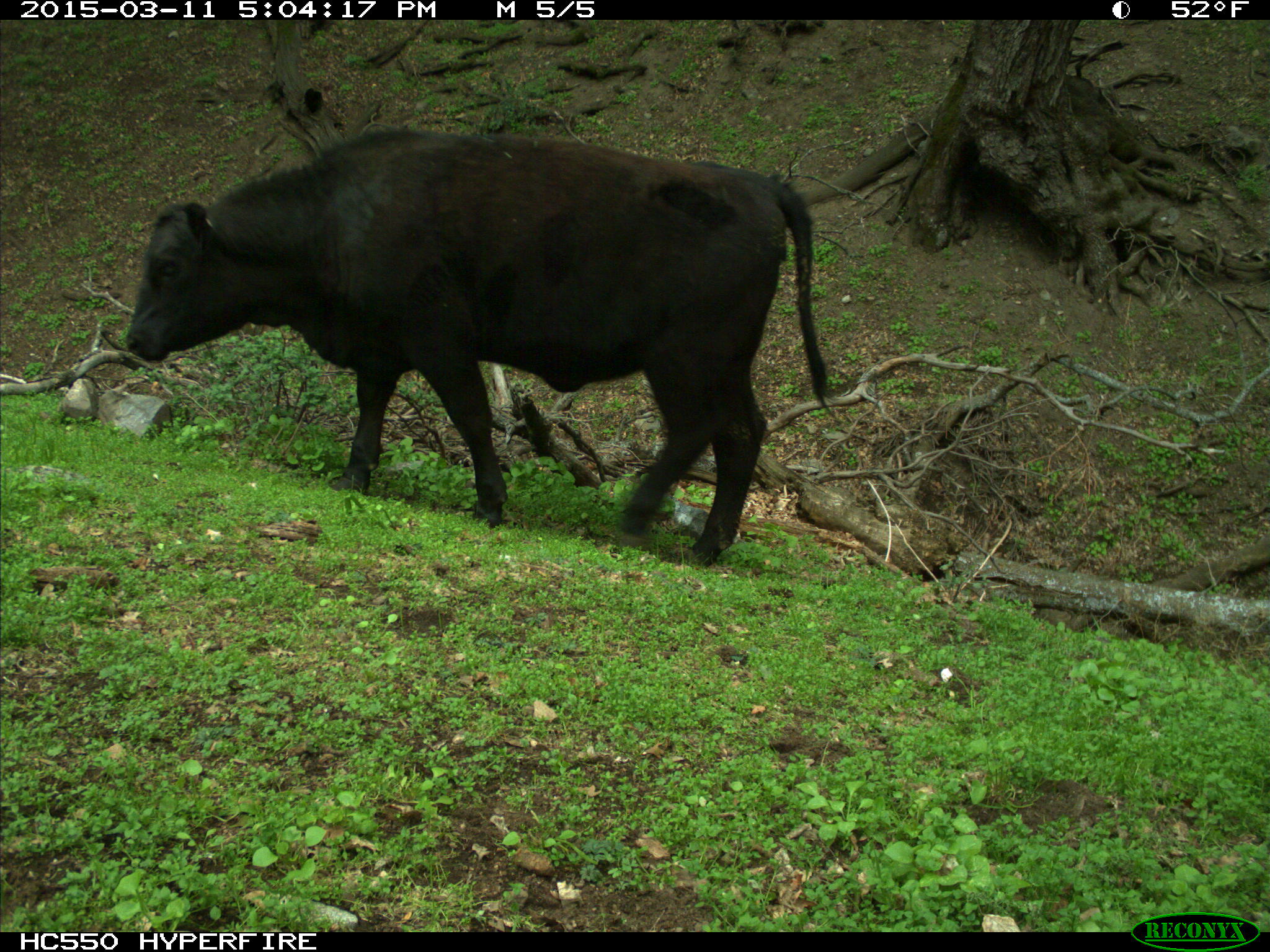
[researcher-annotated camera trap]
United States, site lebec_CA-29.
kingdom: Animalia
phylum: Chordata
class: Mammalia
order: Artiodactyla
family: Bovidae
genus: Bos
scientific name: Bos taurus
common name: domestic cow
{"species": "Bos taurus (domestic cow)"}